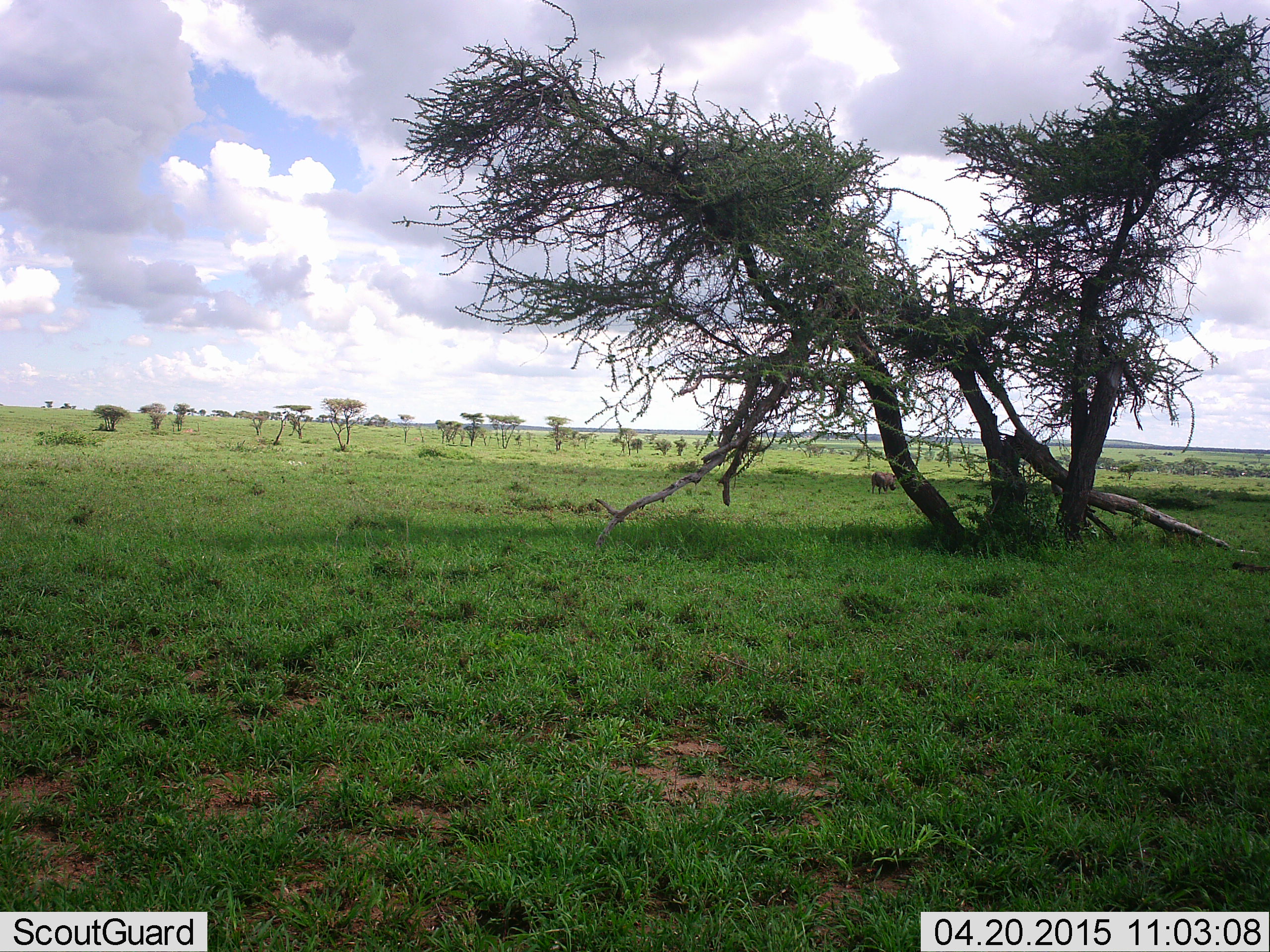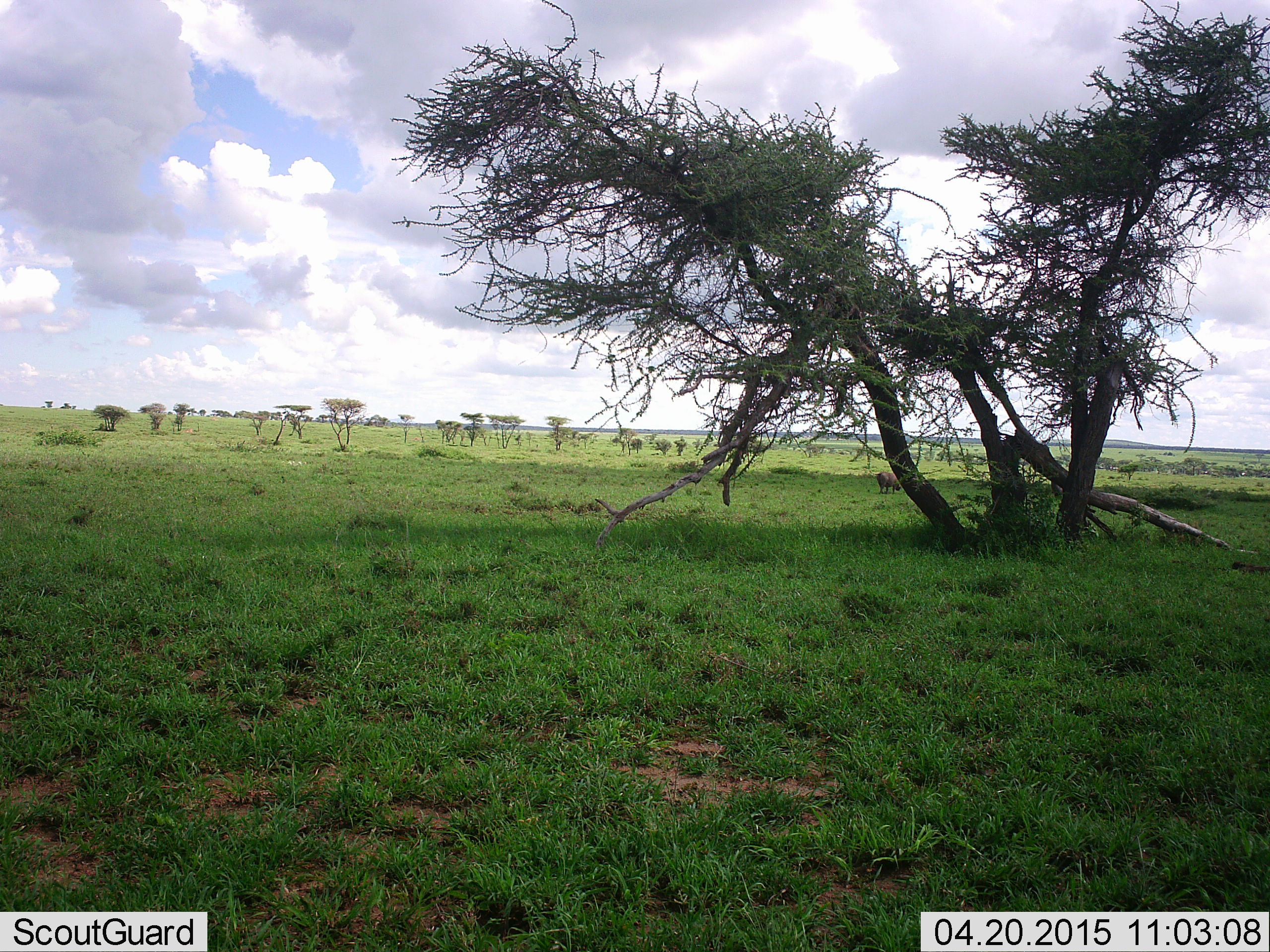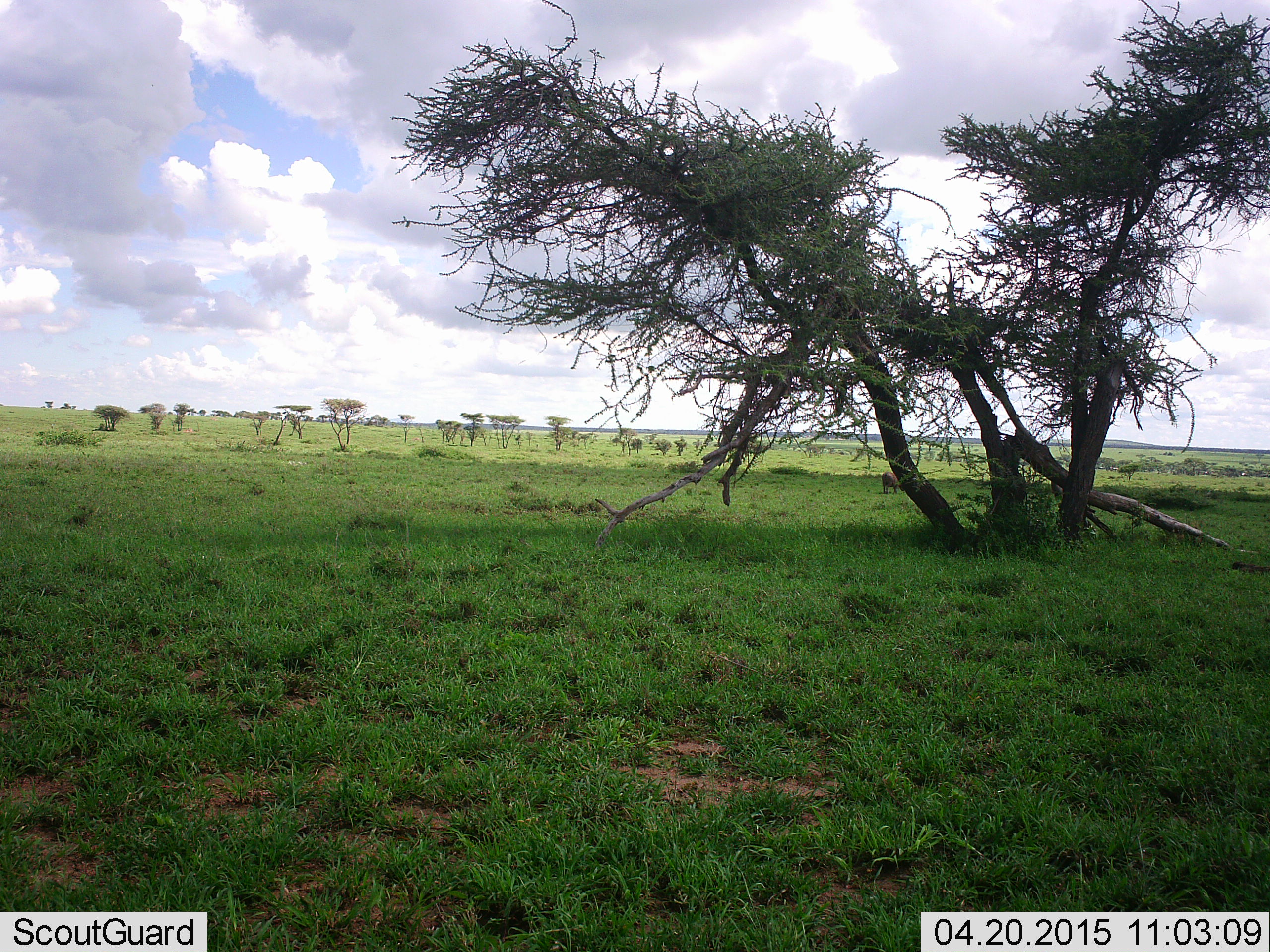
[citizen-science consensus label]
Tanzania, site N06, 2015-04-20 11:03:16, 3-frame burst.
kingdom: Animalia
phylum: Chordata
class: Mammalia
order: Artiodactyla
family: Suidae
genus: Phacochoerus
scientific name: Phacochoerus africanus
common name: warthog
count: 1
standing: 0%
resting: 0%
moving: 88%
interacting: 0%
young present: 0%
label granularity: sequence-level